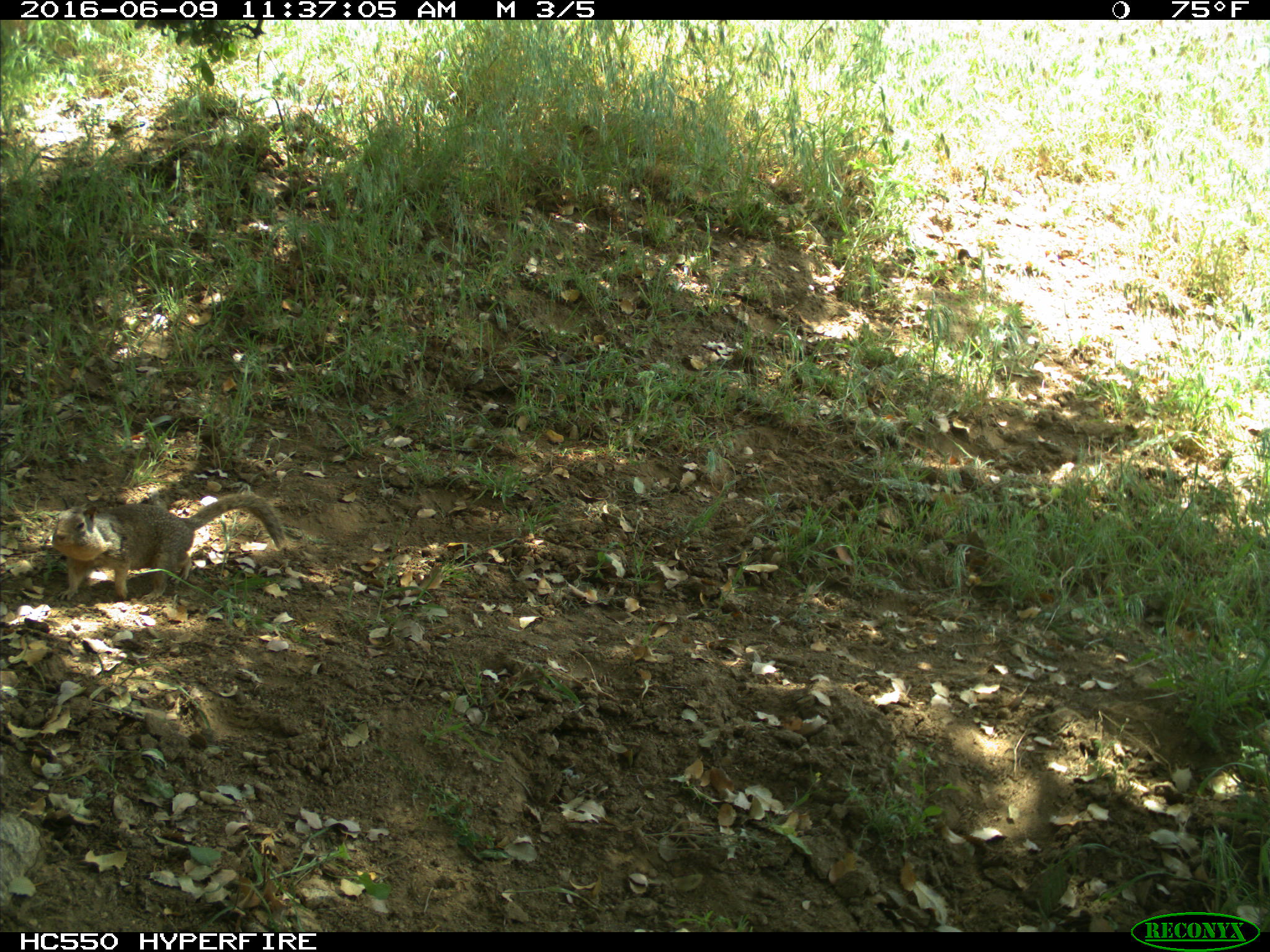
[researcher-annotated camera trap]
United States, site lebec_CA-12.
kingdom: Animalia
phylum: Chordata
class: Mammalia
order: Rodentia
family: Sciuridae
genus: Otospermophilus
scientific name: Otospermophilus beecheyi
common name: california ground squirrel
Otospermophilus beecheyi (california ground squirrel).